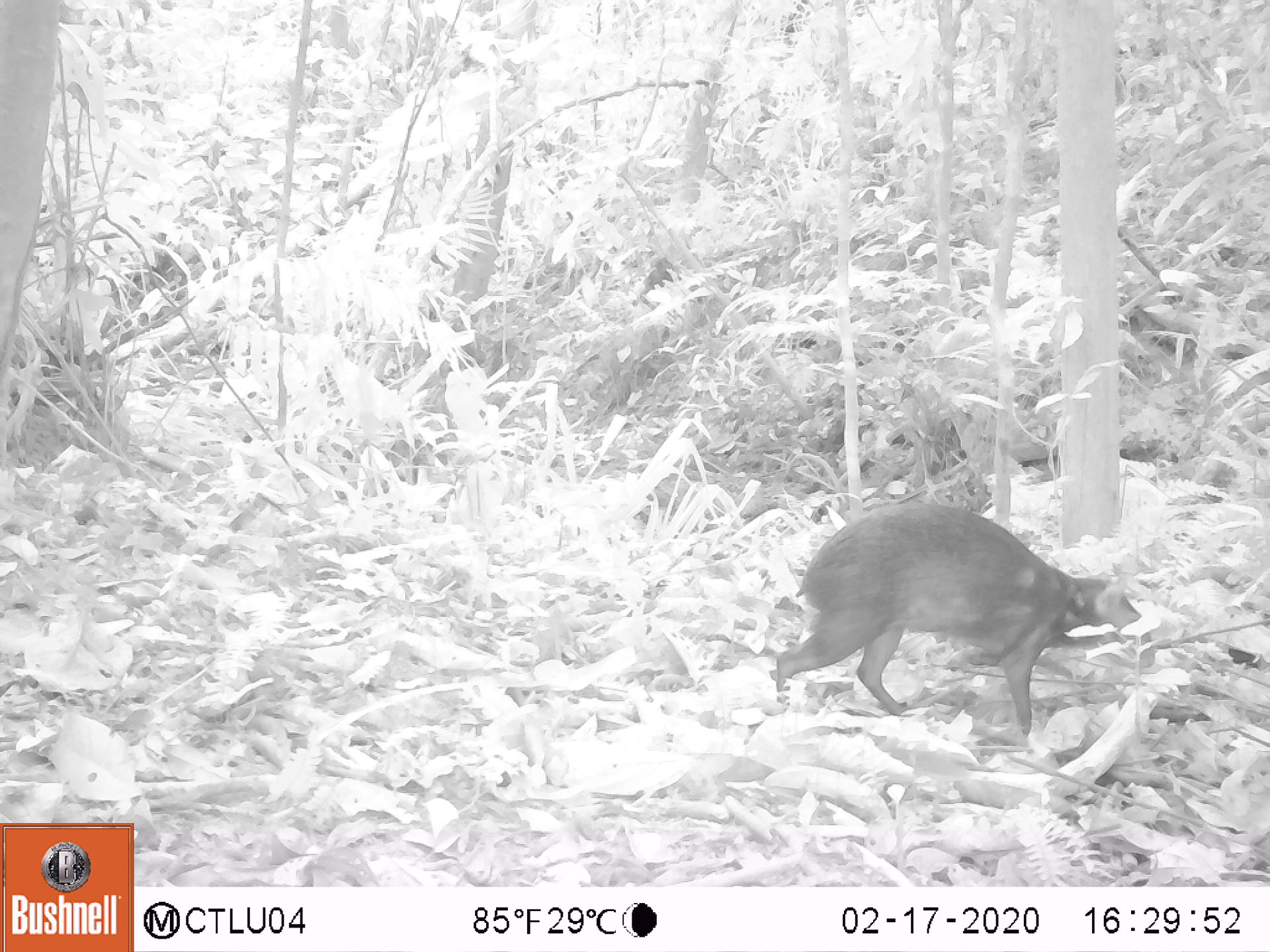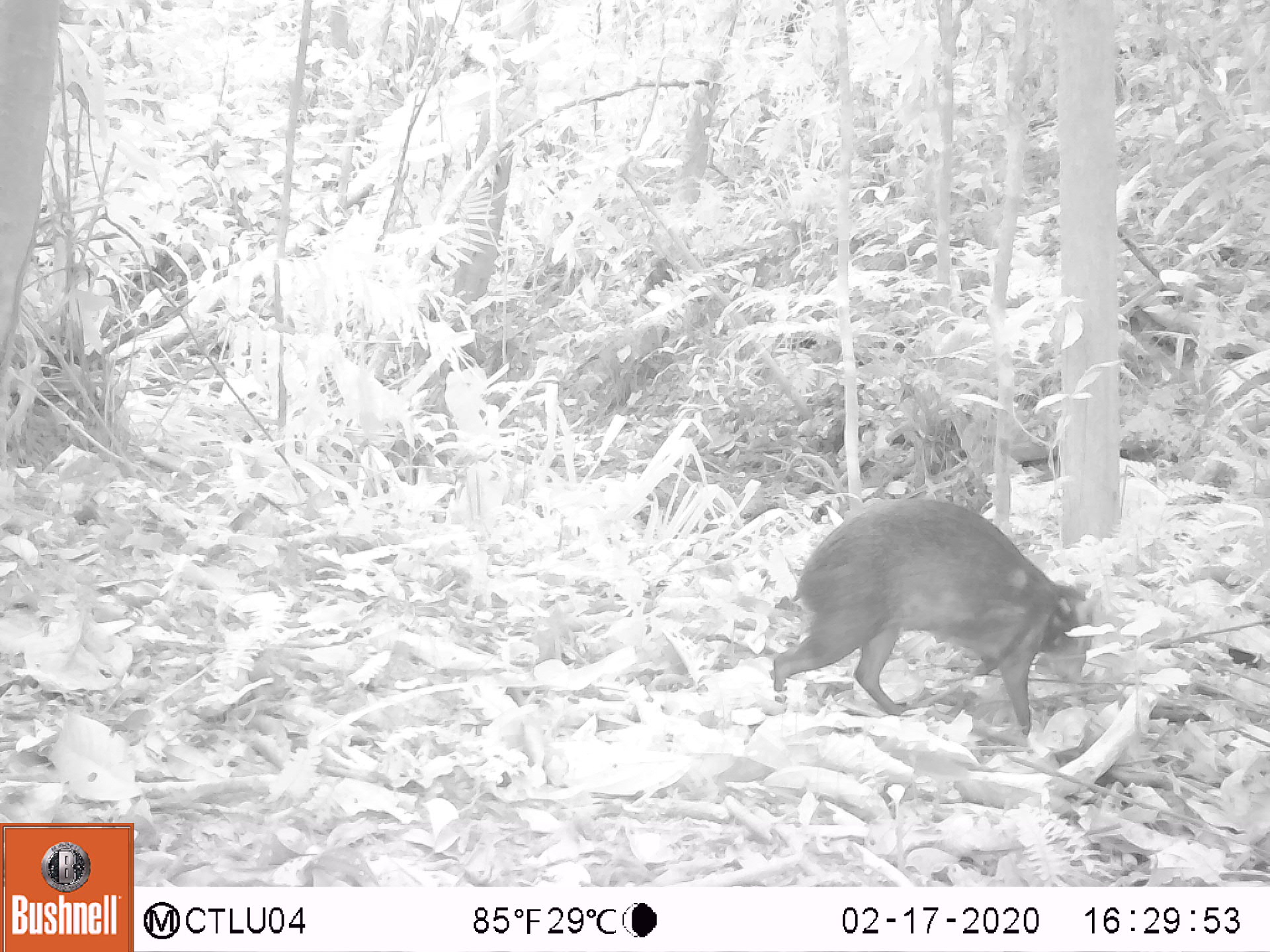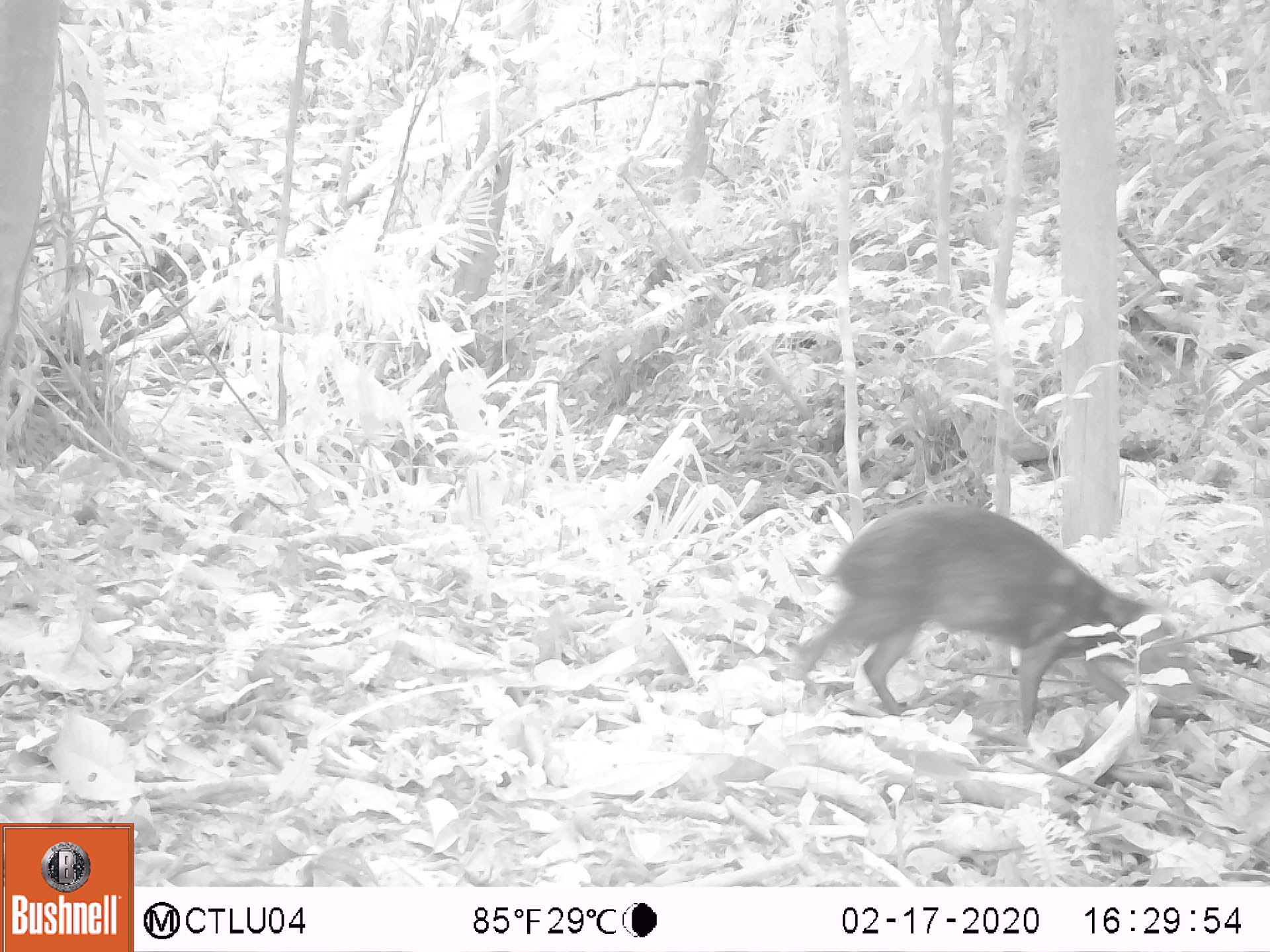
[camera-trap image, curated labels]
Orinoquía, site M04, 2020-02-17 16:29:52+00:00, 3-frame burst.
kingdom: Animalia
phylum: Chordata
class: Mammalia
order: Rodentia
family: Dasyproctidae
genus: Dasyprocta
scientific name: Dasyprocta fuliginosa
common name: black agouti